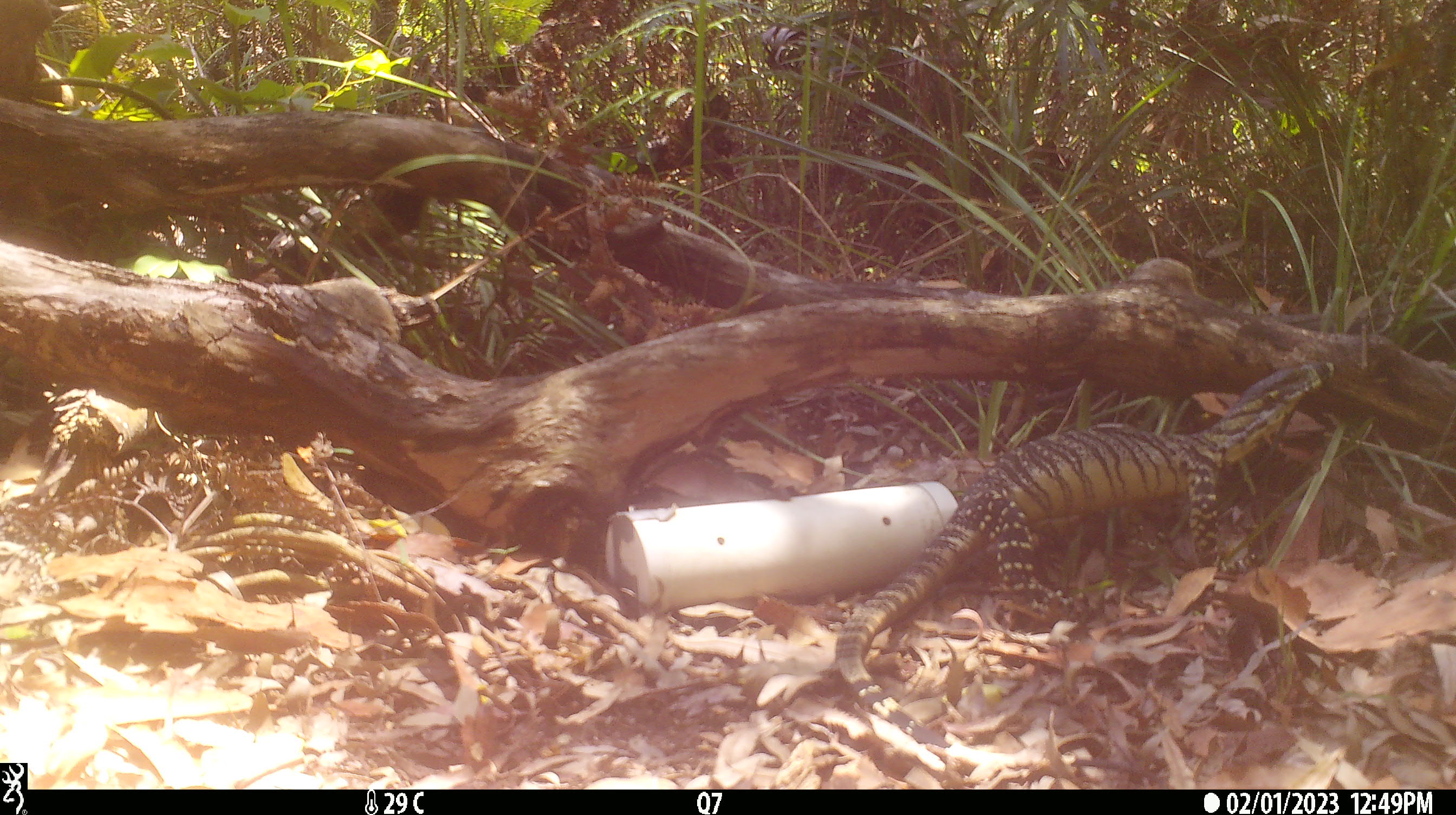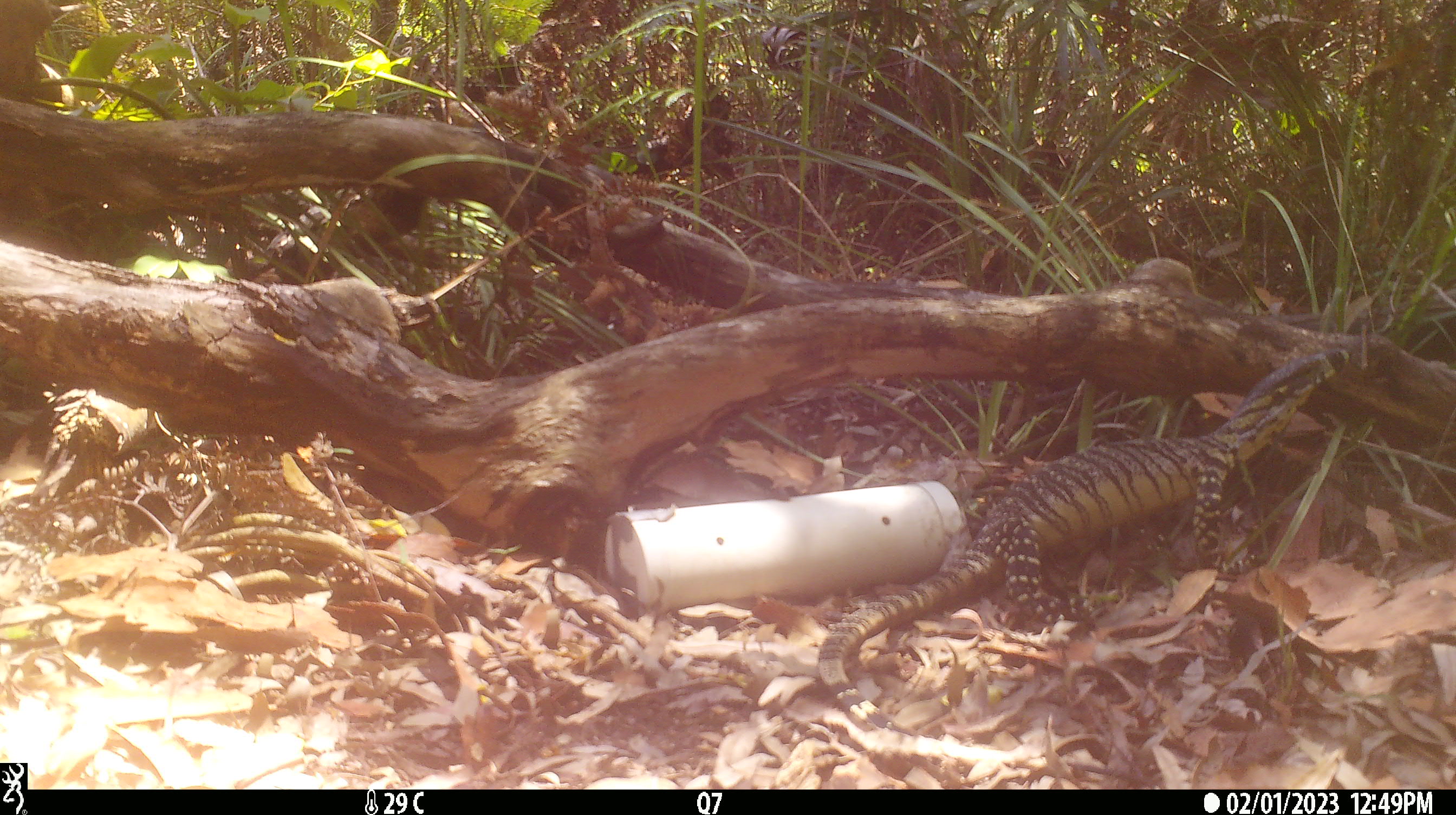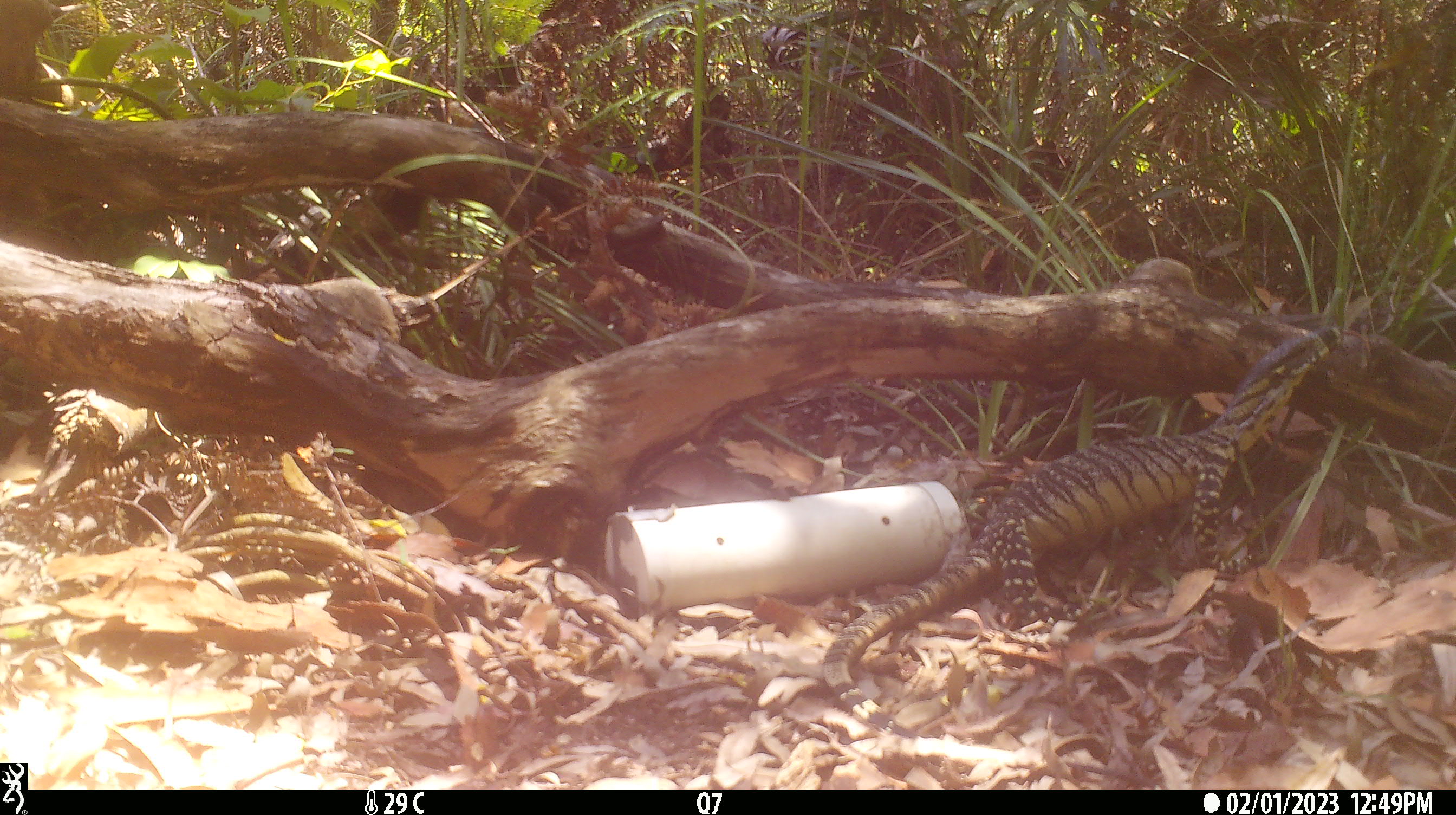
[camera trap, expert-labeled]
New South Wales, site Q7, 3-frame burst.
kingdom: Animalia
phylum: Chordata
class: Reptilia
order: Squamata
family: Varanidae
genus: Varanus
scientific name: Varanus varius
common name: lace monitor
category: goanna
Goanna (lace monitor) (Varanus varius).